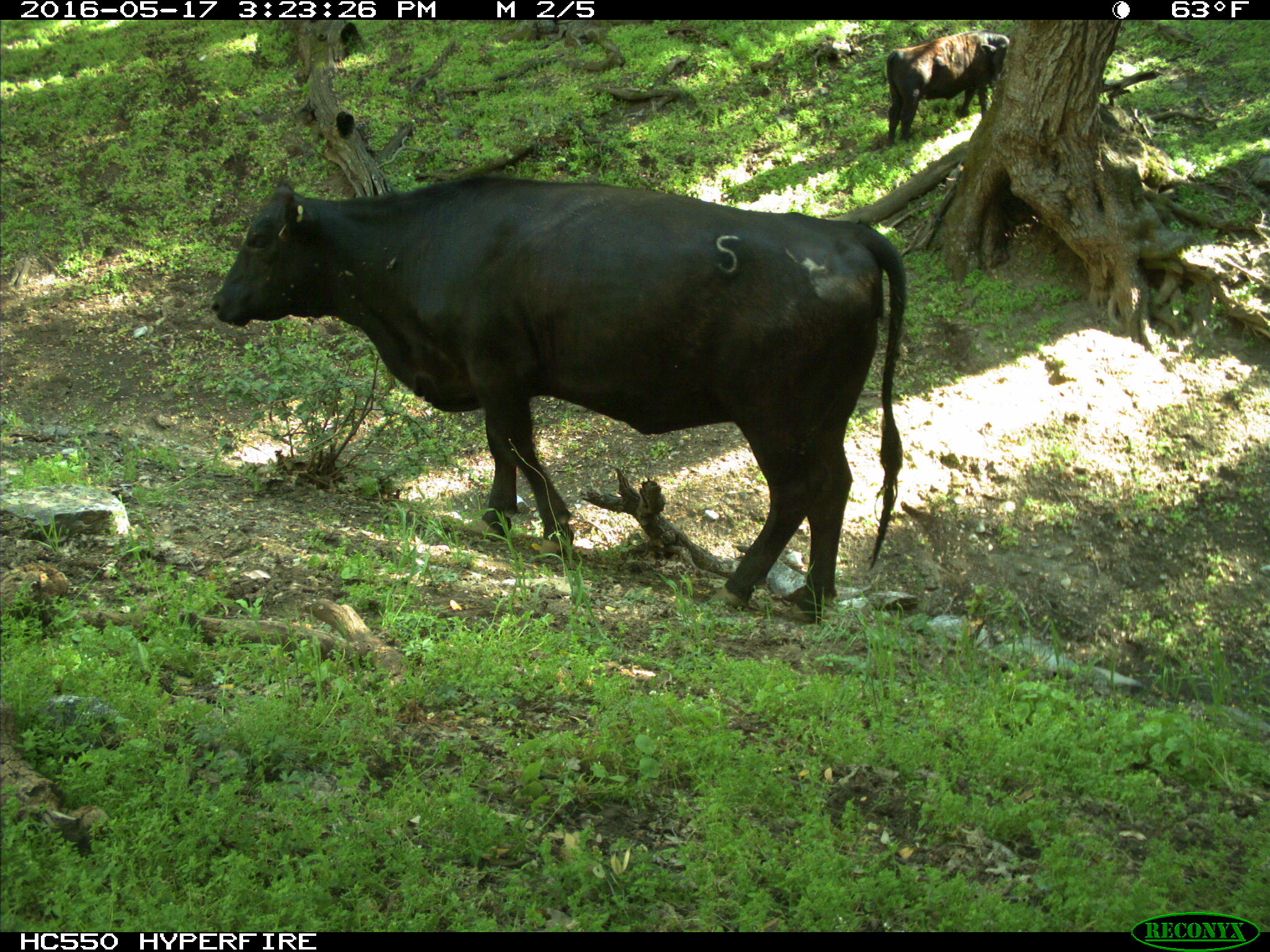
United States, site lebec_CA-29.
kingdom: Animalia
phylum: Chordata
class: Mammalia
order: Artiodactyla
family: Bovidae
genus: Bos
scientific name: Bos taurus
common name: domestic cow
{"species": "Bos taurus (domestic cow)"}